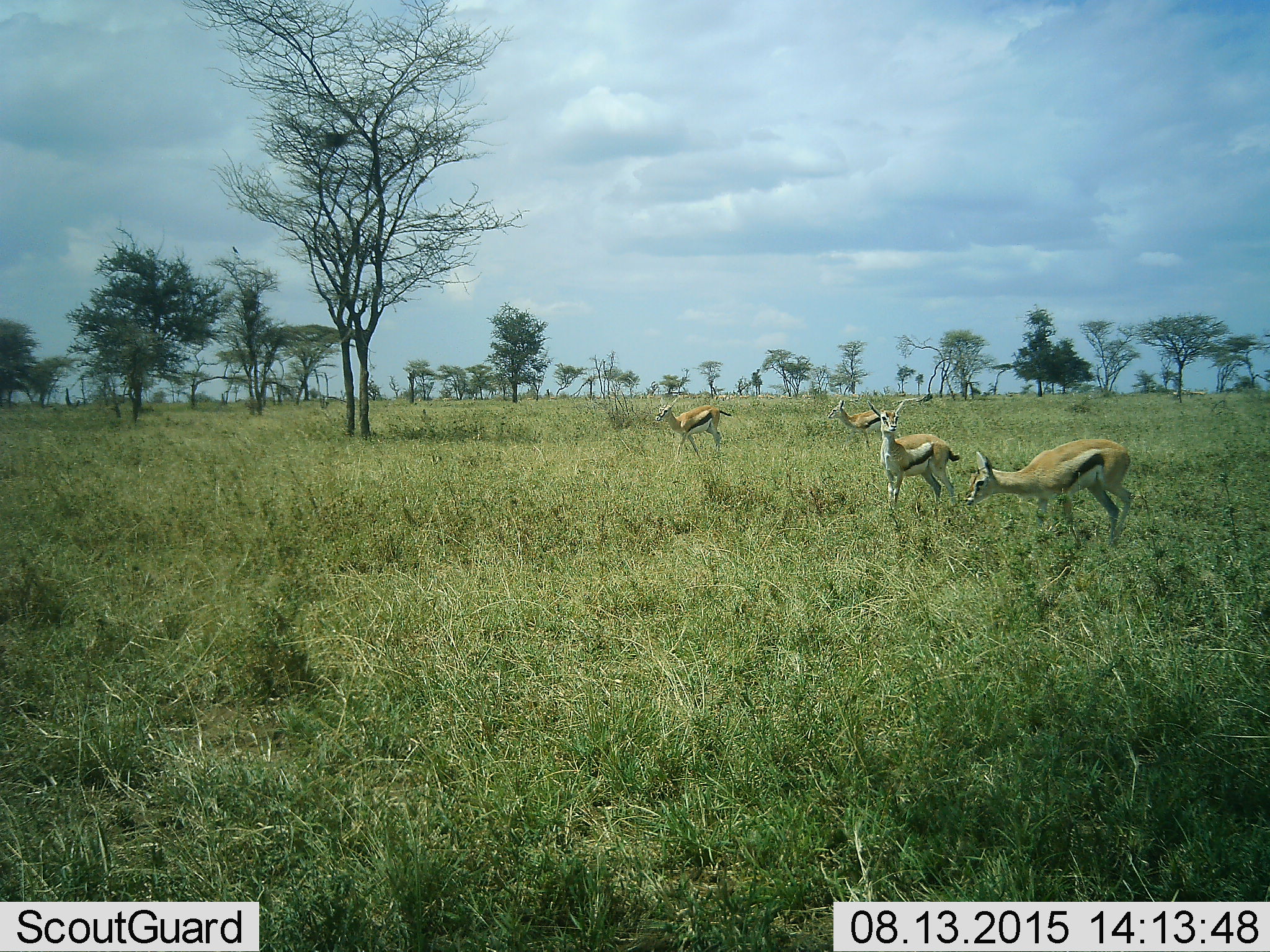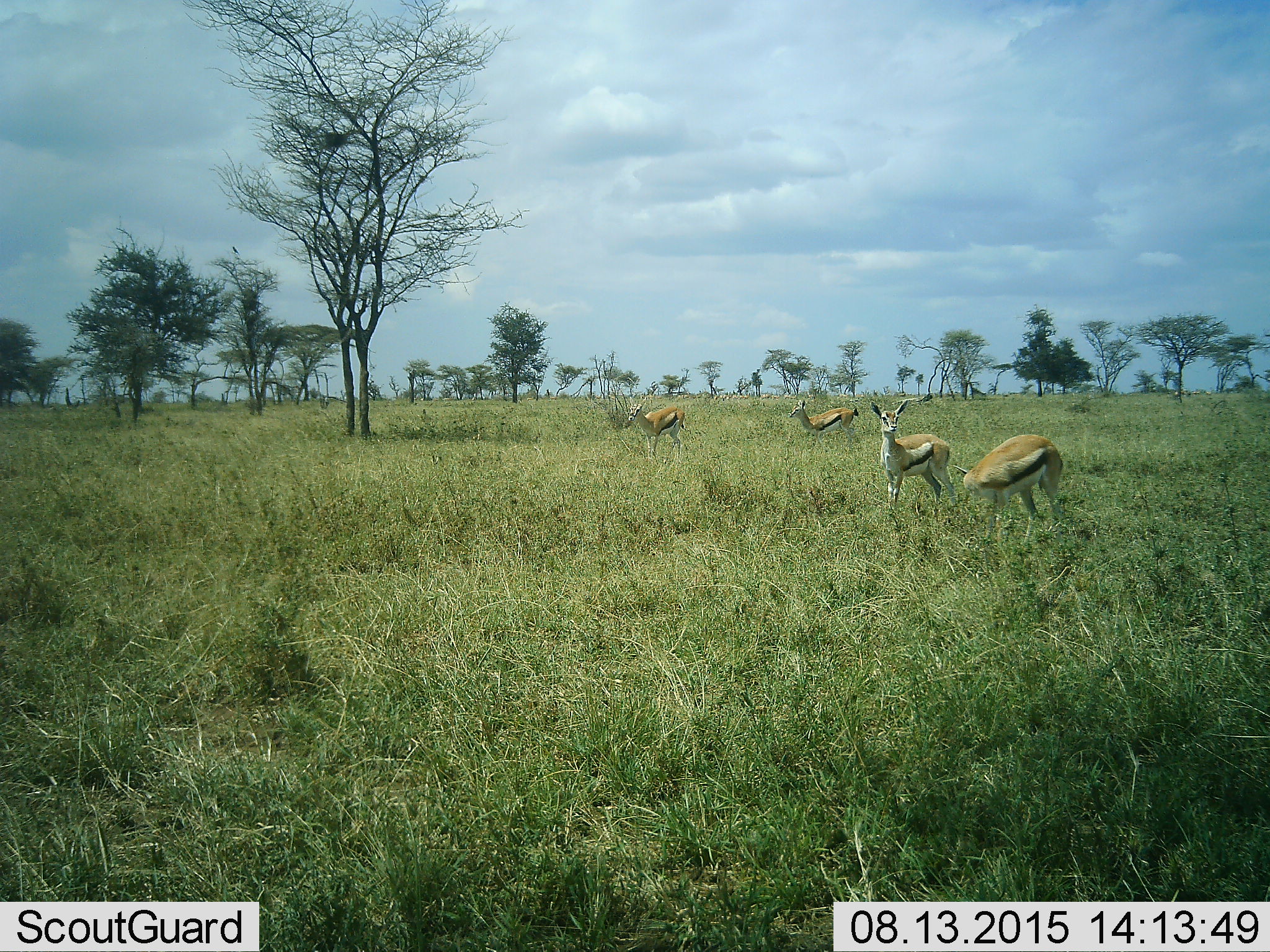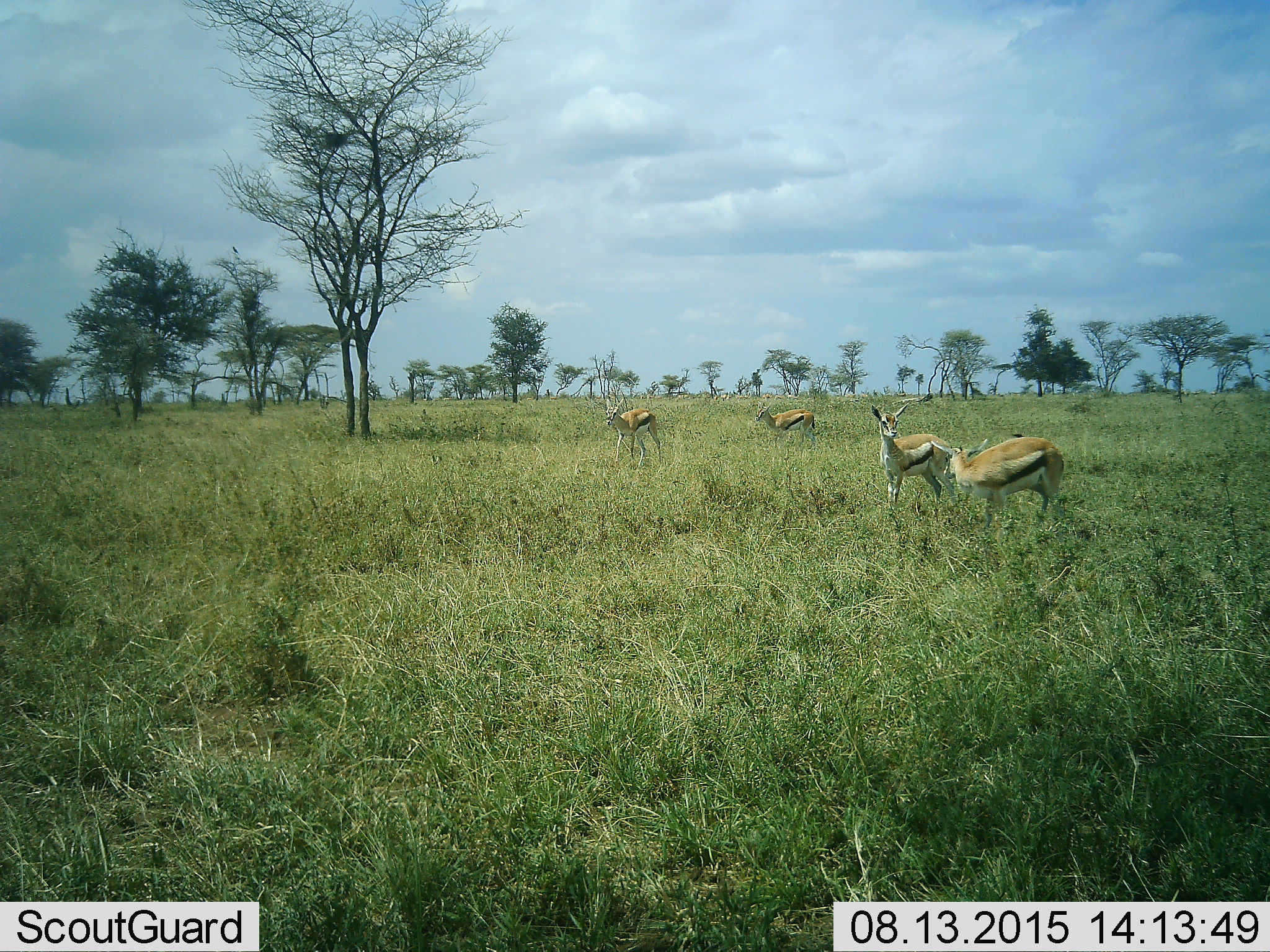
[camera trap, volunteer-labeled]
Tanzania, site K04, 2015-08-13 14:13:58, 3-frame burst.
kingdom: Animalia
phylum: Chordata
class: Mammalia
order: Artiodactyla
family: Bovidae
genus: Eudorcas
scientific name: Eudorcas thomsonii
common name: thomson's gazelle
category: gazellethomsons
Gazellethomsons (thomson's gazelle) (Eudorcas thomsonii), count 4. Behavior (volunteer vote fractions): standing 89%, resting 0%, moving 89%, interacting 0%. Young present (vote fraction): 0%. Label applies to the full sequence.